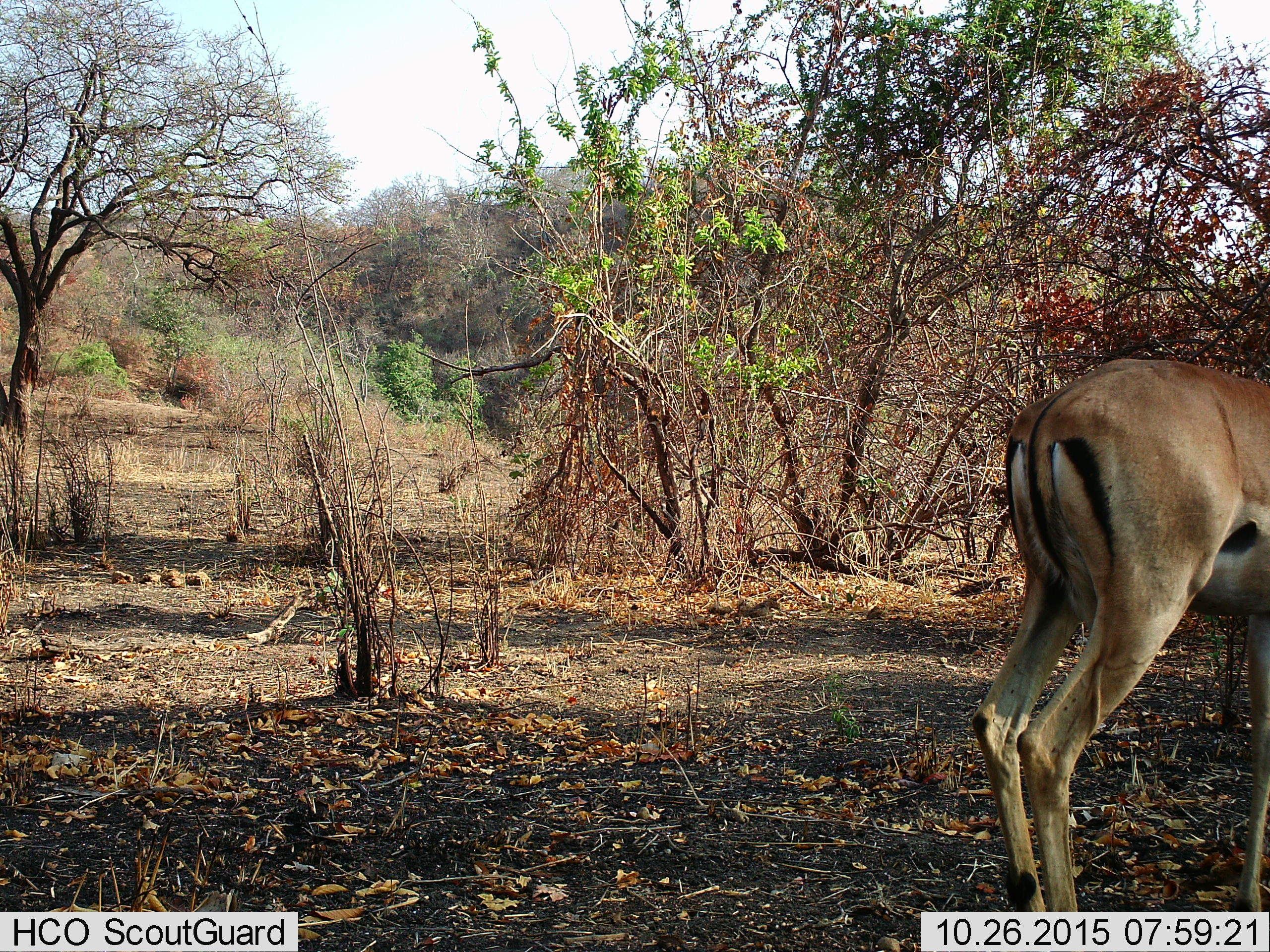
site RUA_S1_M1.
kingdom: Animalia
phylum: Chordata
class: Mammalia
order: Artiodactyla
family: Bovidae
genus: Aepyceros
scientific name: Aepyceros melampus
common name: impala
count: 1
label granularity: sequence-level